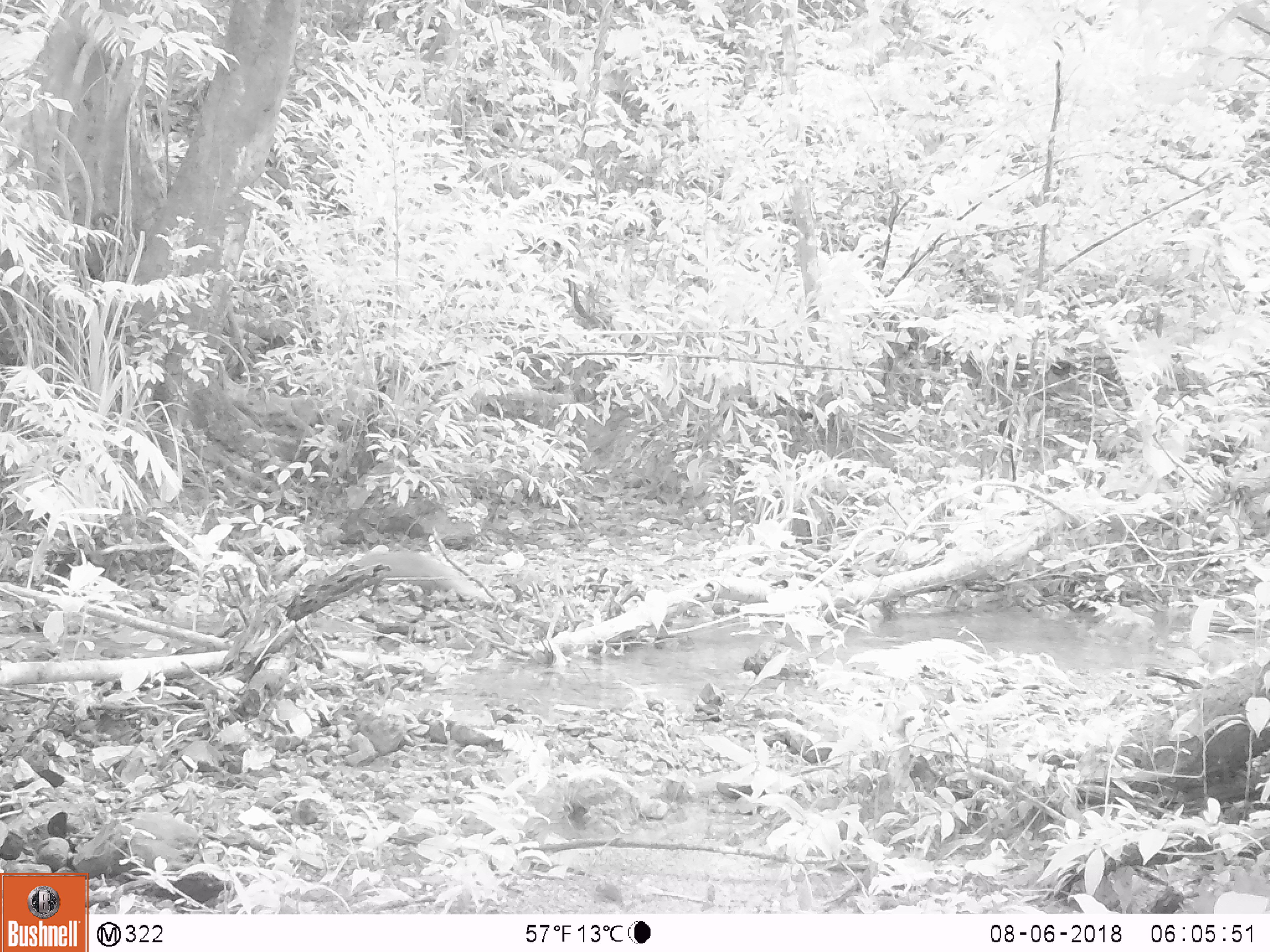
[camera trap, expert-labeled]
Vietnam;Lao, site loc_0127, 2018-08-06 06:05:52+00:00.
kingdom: Animalia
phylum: Chordata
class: Mammalia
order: Carnivora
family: Herpestidae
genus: Urva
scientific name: Urva urva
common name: crab-eating mongoose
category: crab eating mongoose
Crab eating mongoose (crab-eating mongoose) (Urva urva). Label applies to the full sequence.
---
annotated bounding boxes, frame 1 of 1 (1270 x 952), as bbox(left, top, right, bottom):
crab eating mongoose: bbox(351, 550, 492, 603)